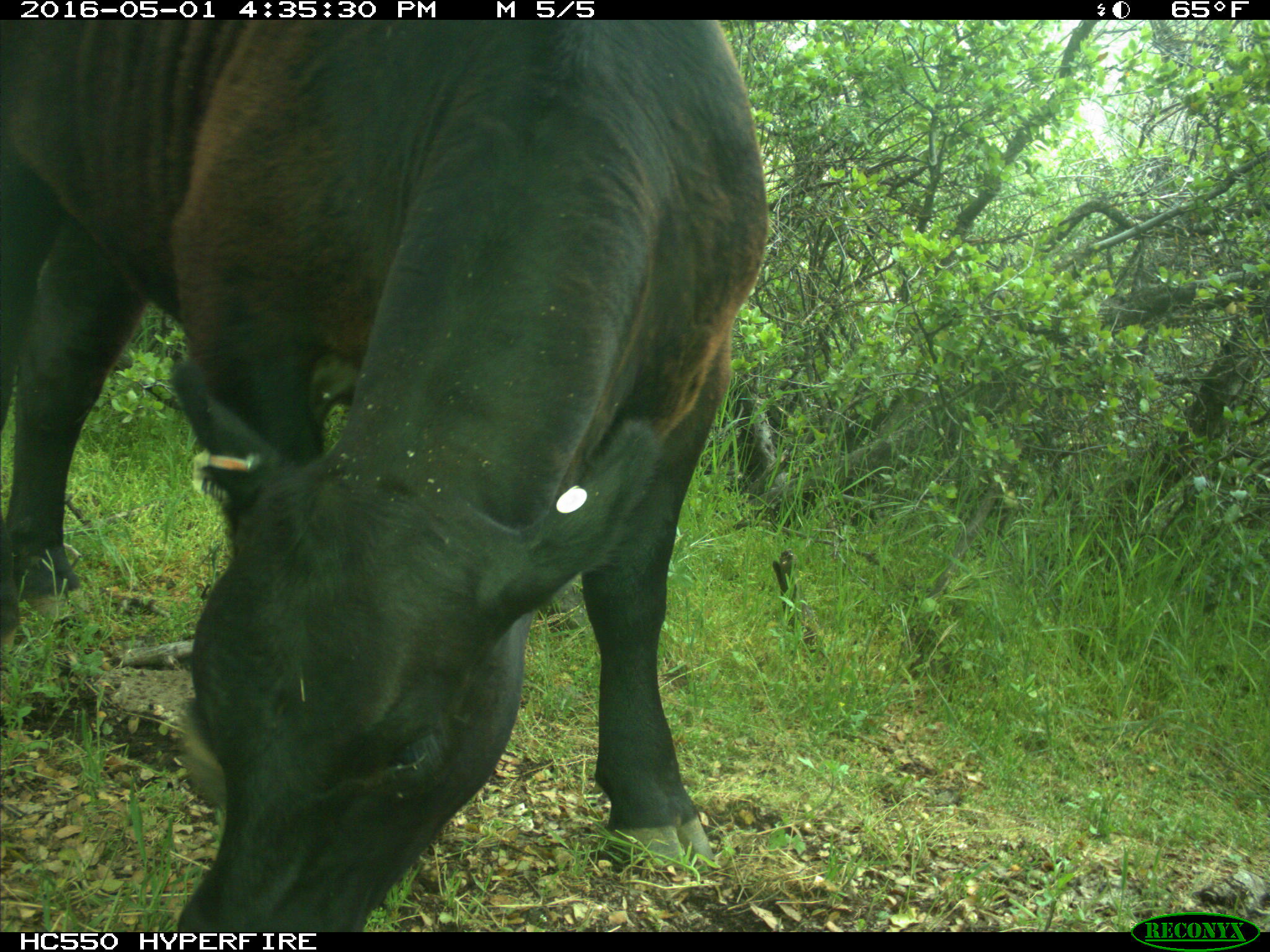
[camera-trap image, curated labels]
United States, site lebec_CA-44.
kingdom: Animalia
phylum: Chordata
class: Mammalia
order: Artiodactyla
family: Bovidae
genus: Bos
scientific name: Bos taurus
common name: domestic cow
Bos taurus (domestic cow).